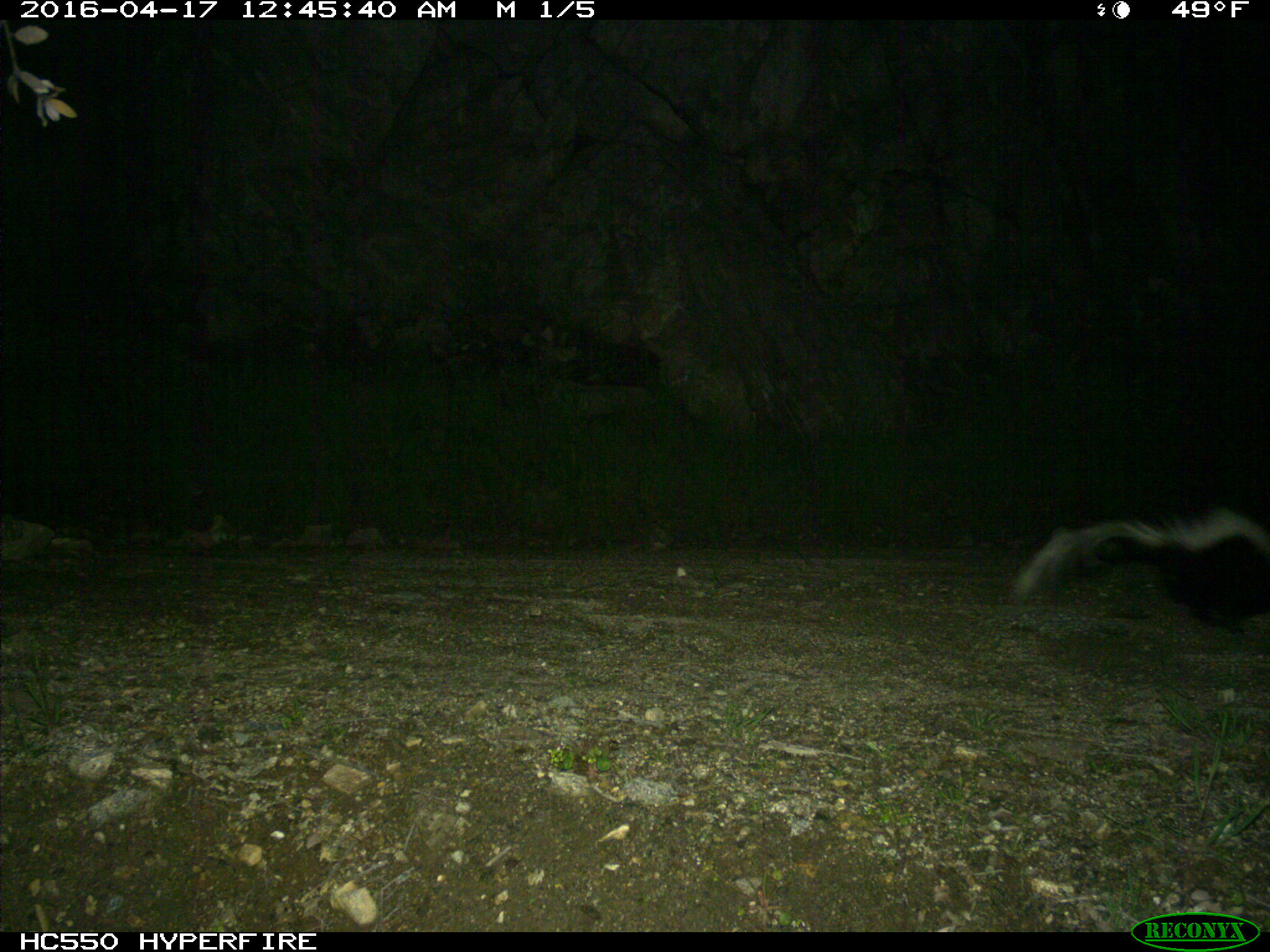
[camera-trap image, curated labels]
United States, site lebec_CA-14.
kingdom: Animalia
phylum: Chordata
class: Mammalia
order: Carnivora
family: Mephitidae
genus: Mephitis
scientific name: Mephitis mephitis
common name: striped skunk